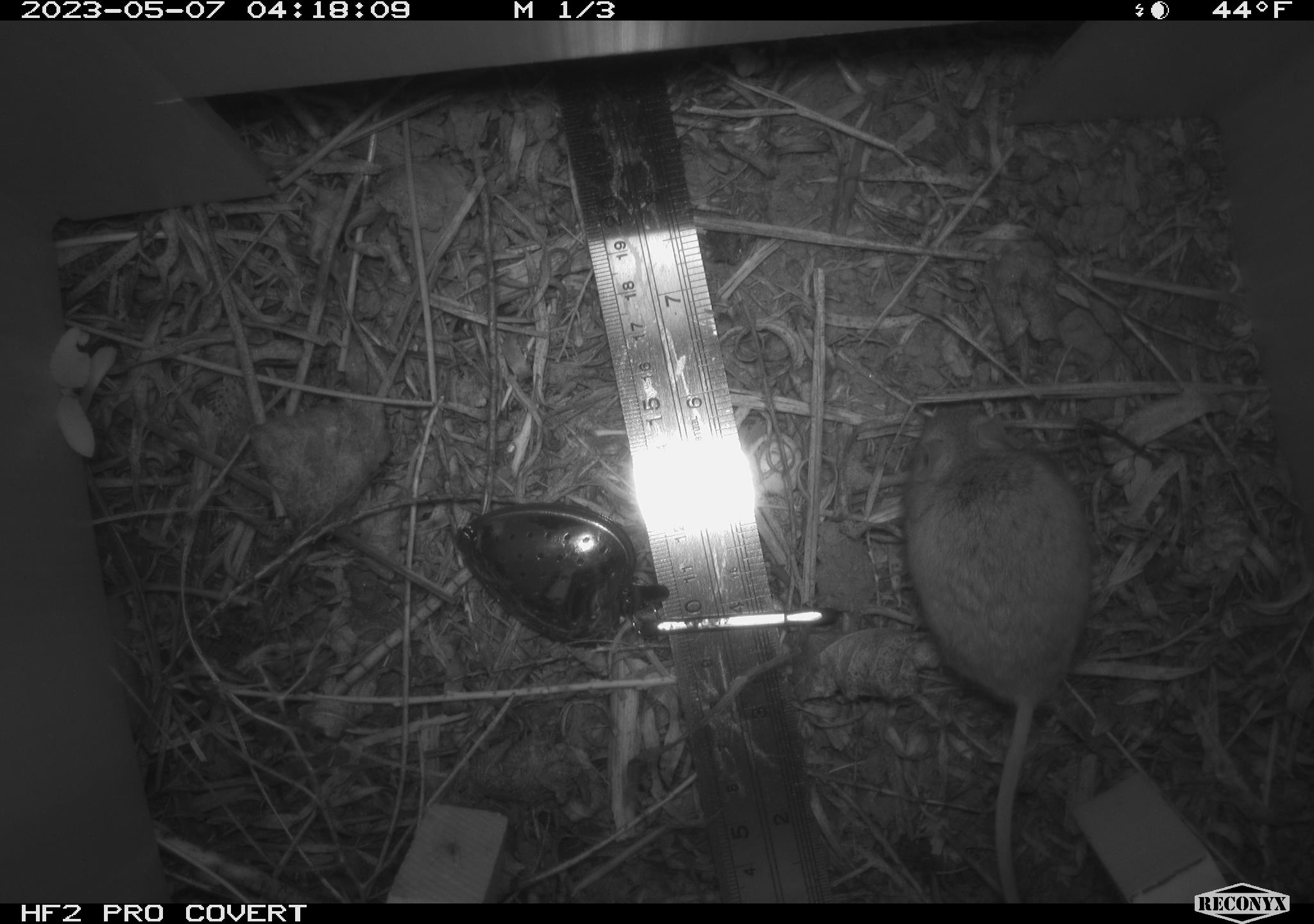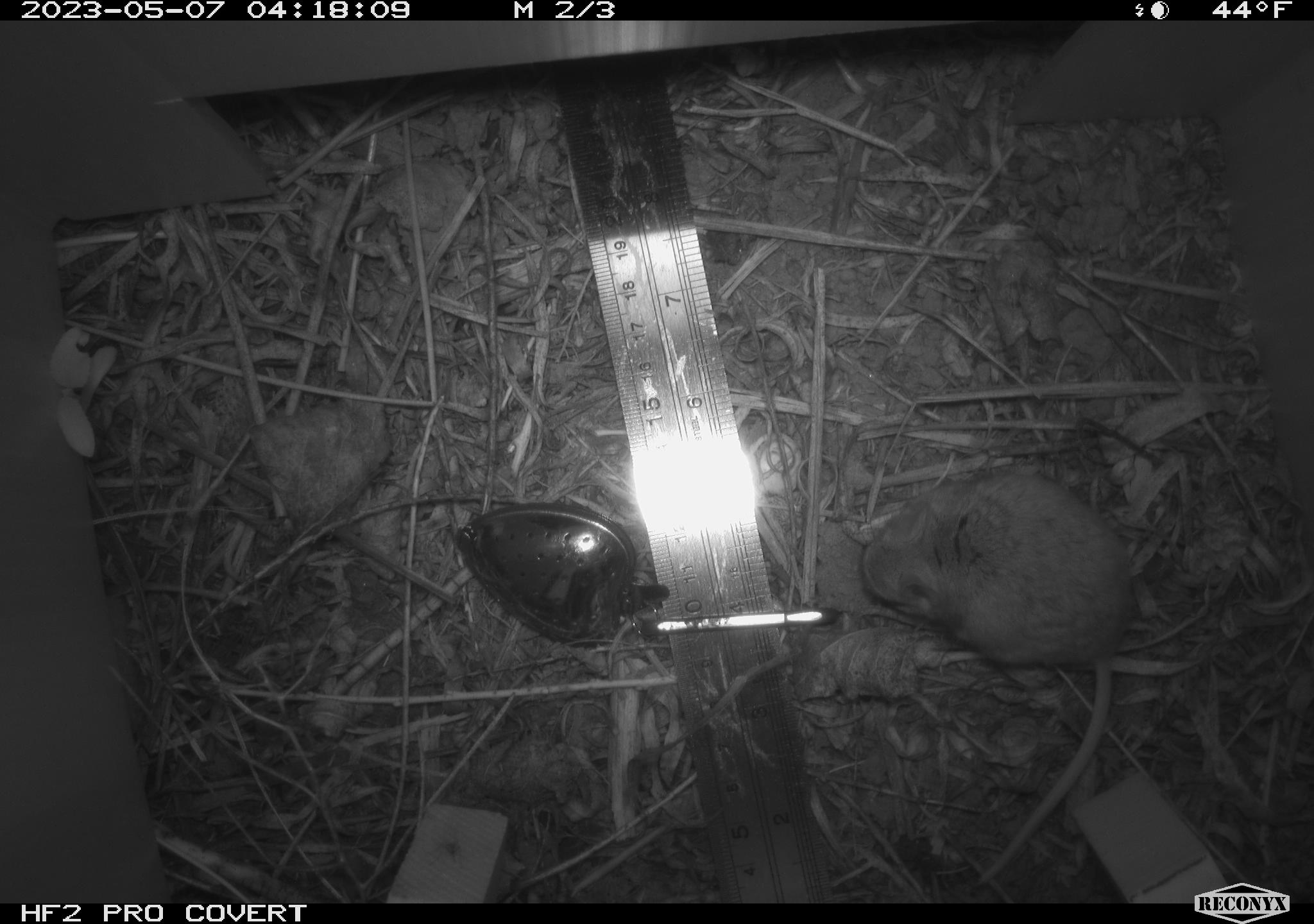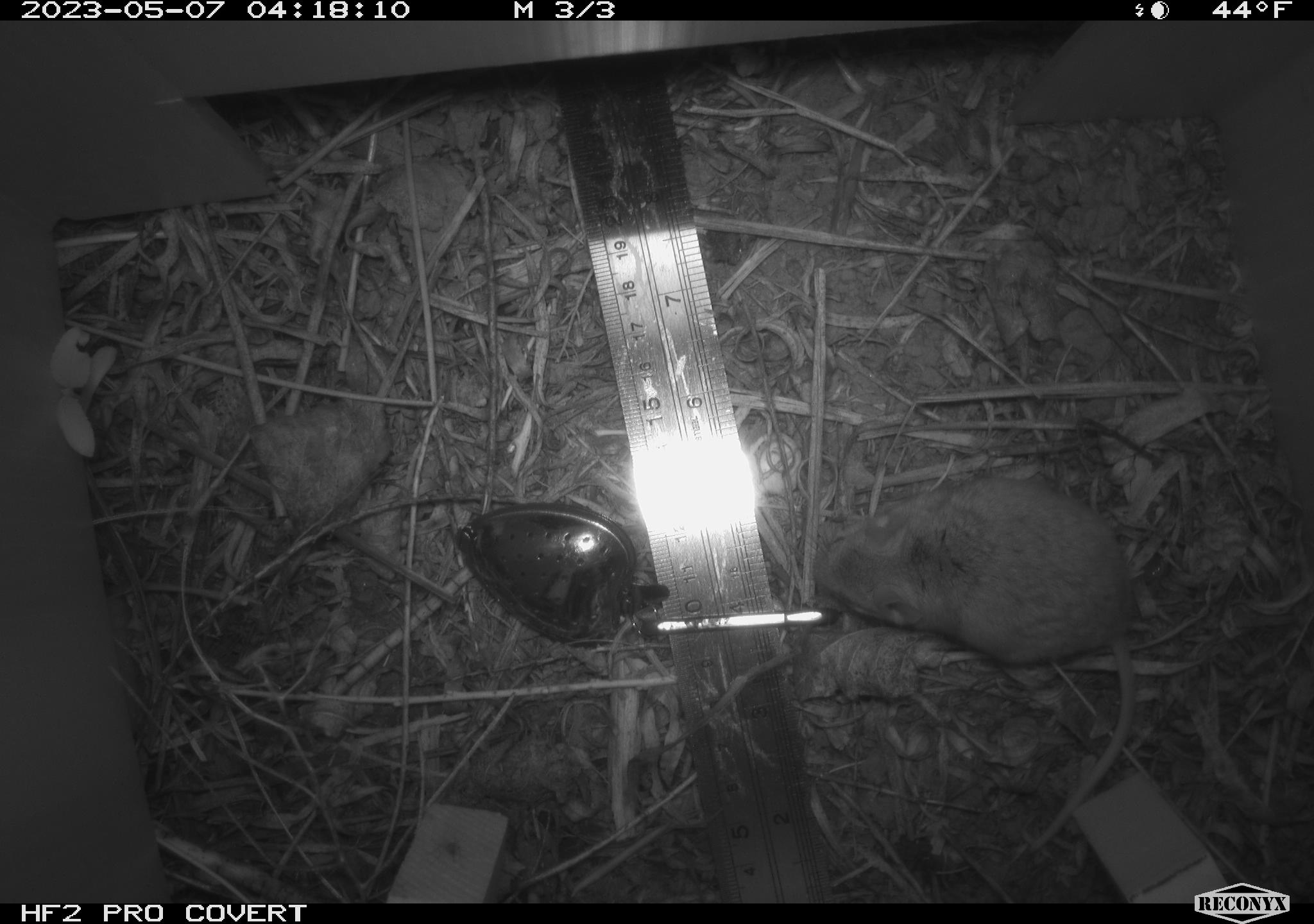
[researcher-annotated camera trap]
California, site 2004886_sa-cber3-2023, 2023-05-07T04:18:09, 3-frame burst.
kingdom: Animalia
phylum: Chordata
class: Mammalia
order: Rodentia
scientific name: Rodentia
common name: mouse species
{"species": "mouse species (Rodentia)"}